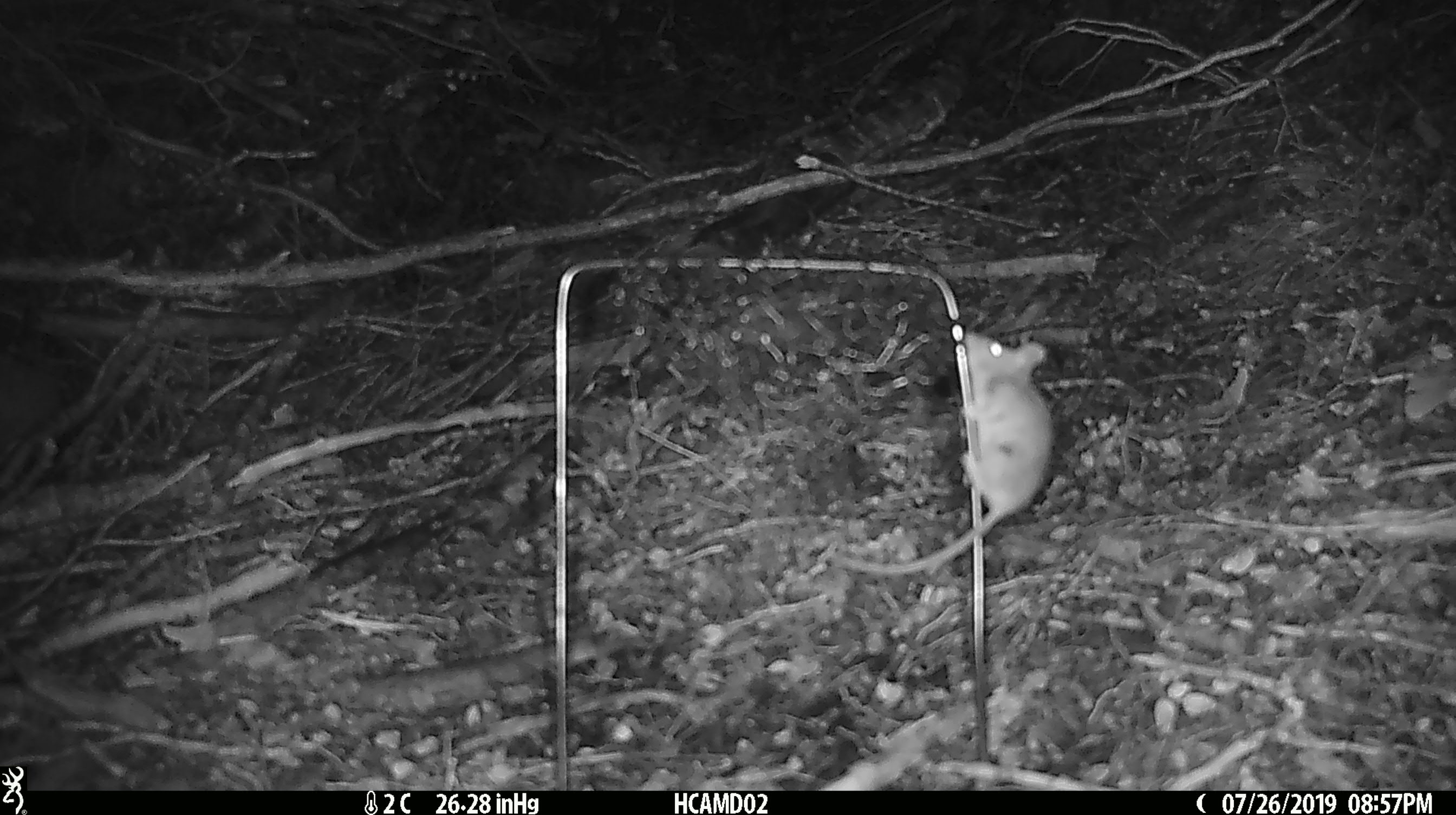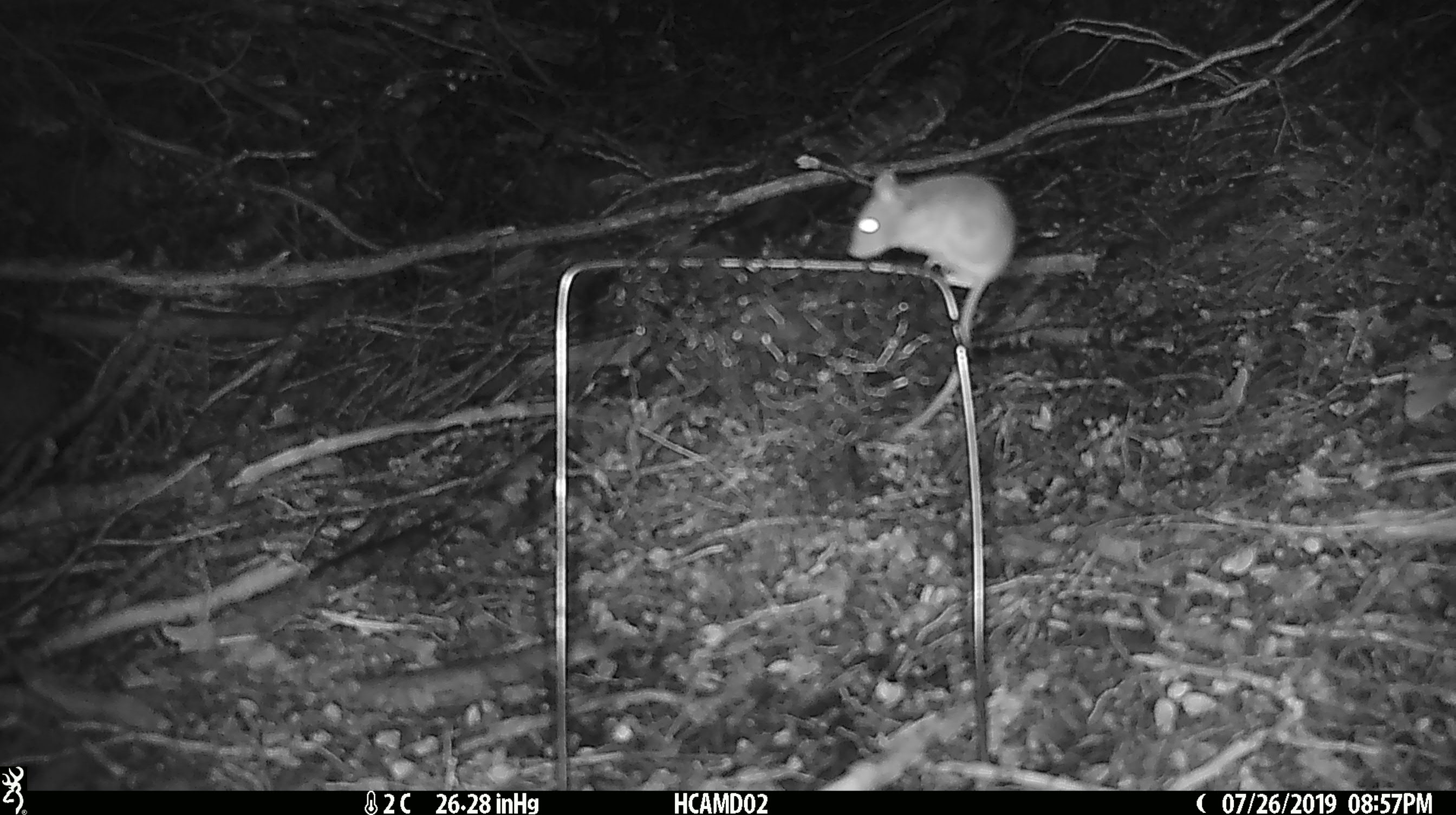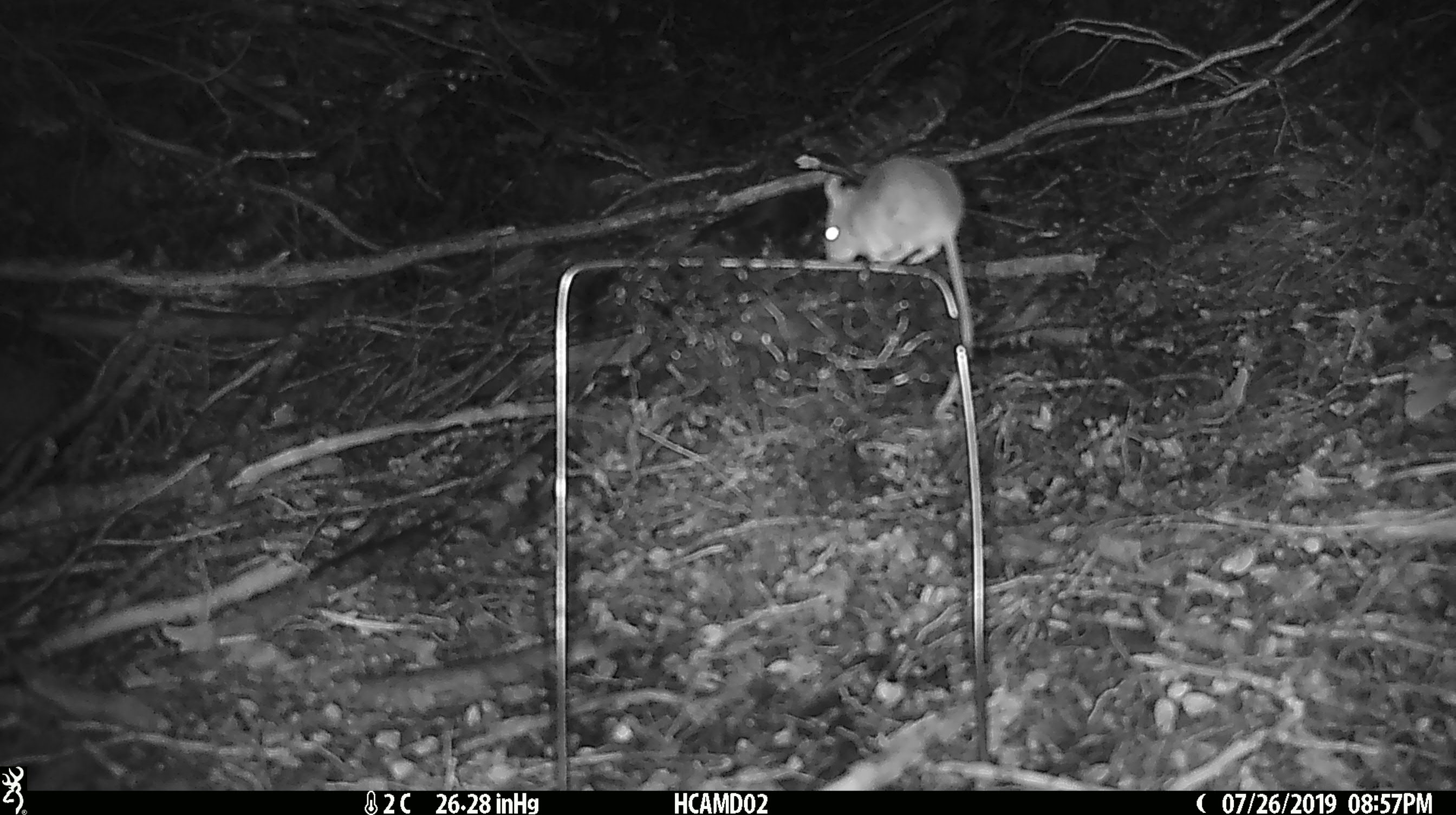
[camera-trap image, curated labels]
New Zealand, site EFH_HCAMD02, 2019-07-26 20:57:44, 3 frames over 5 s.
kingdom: Animalia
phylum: Chordata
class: Mammalia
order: Rodentia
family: Muridae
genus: Mus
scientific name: Mus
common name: mouse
Mouse (Mus).